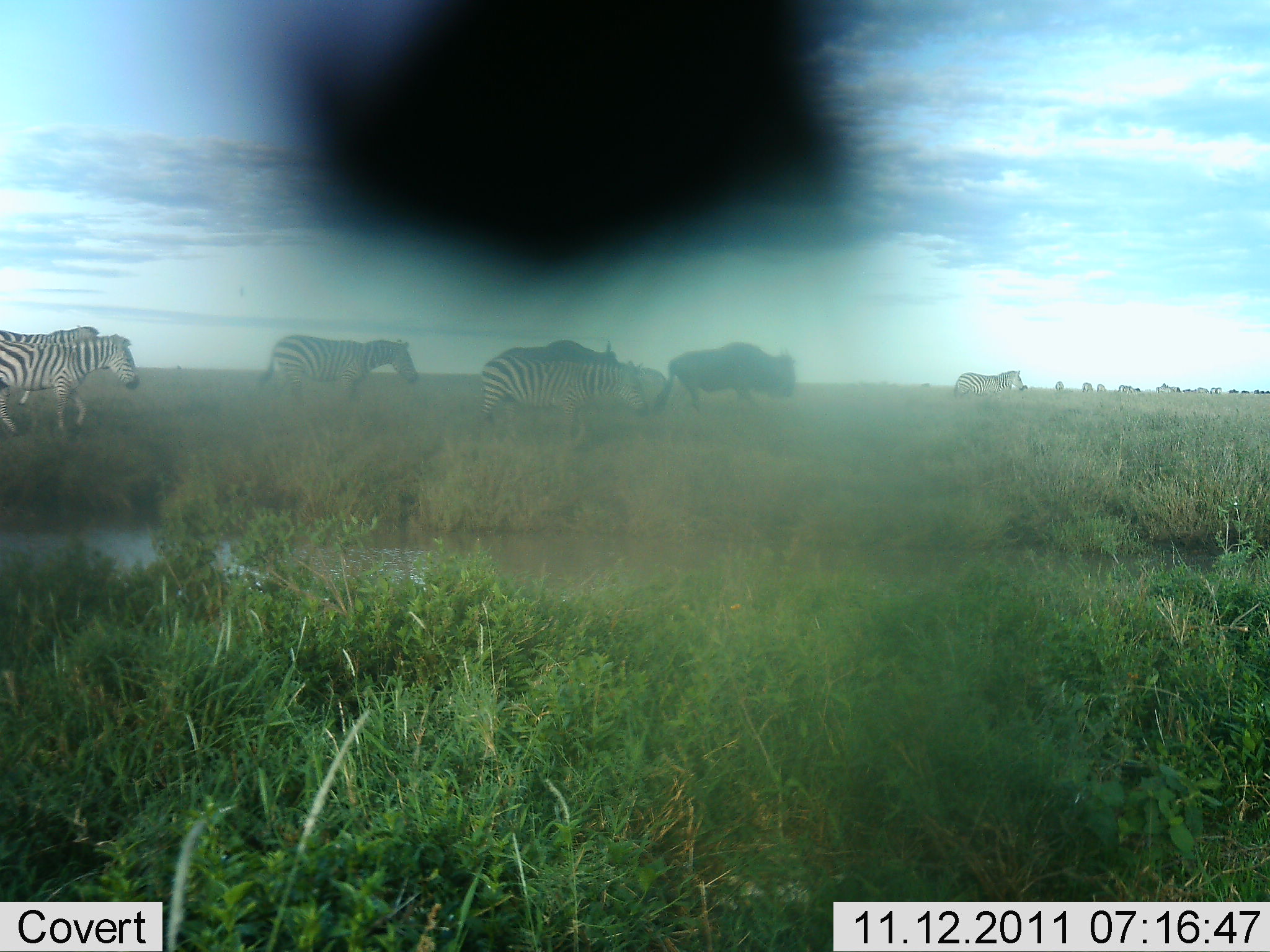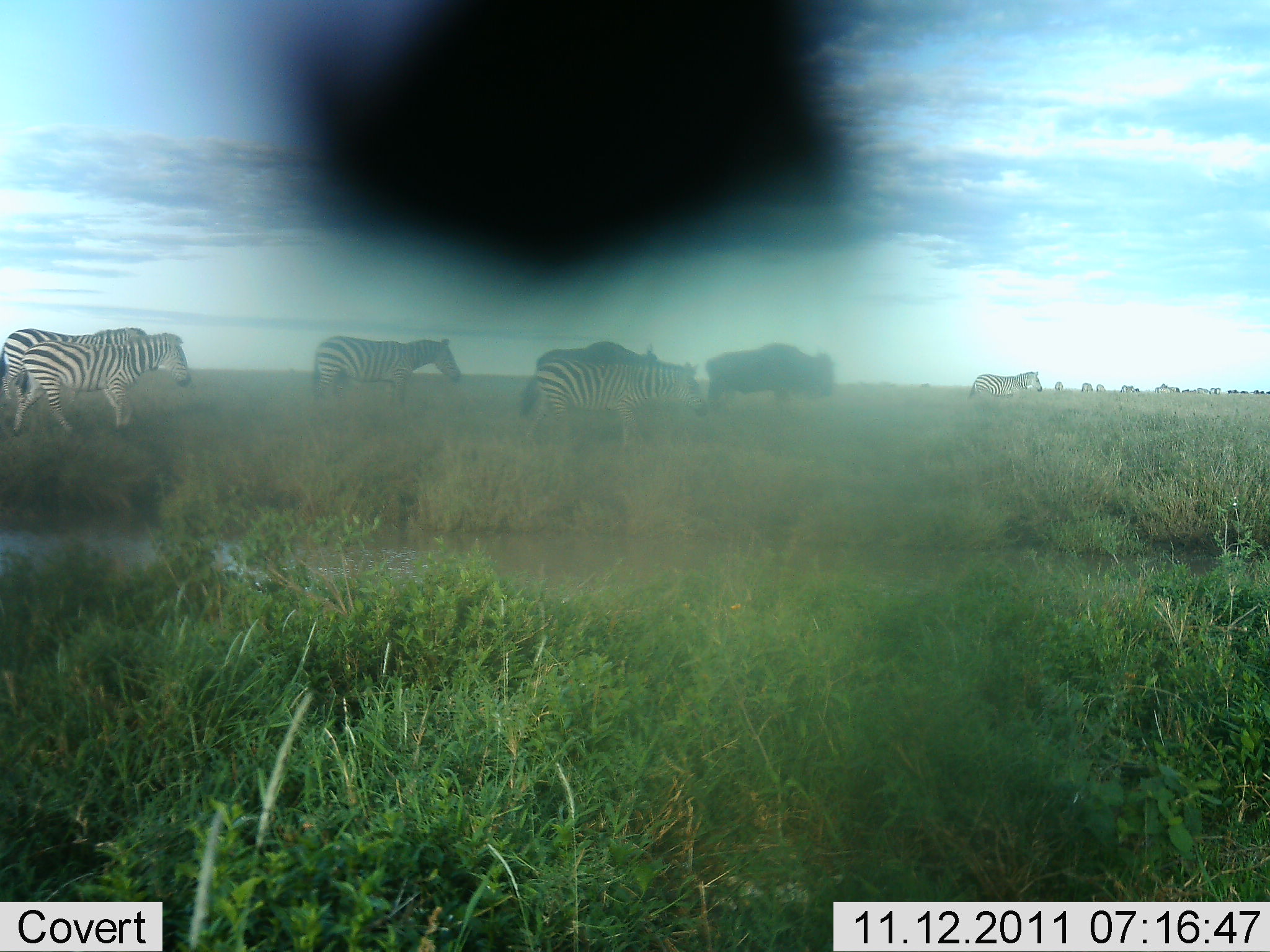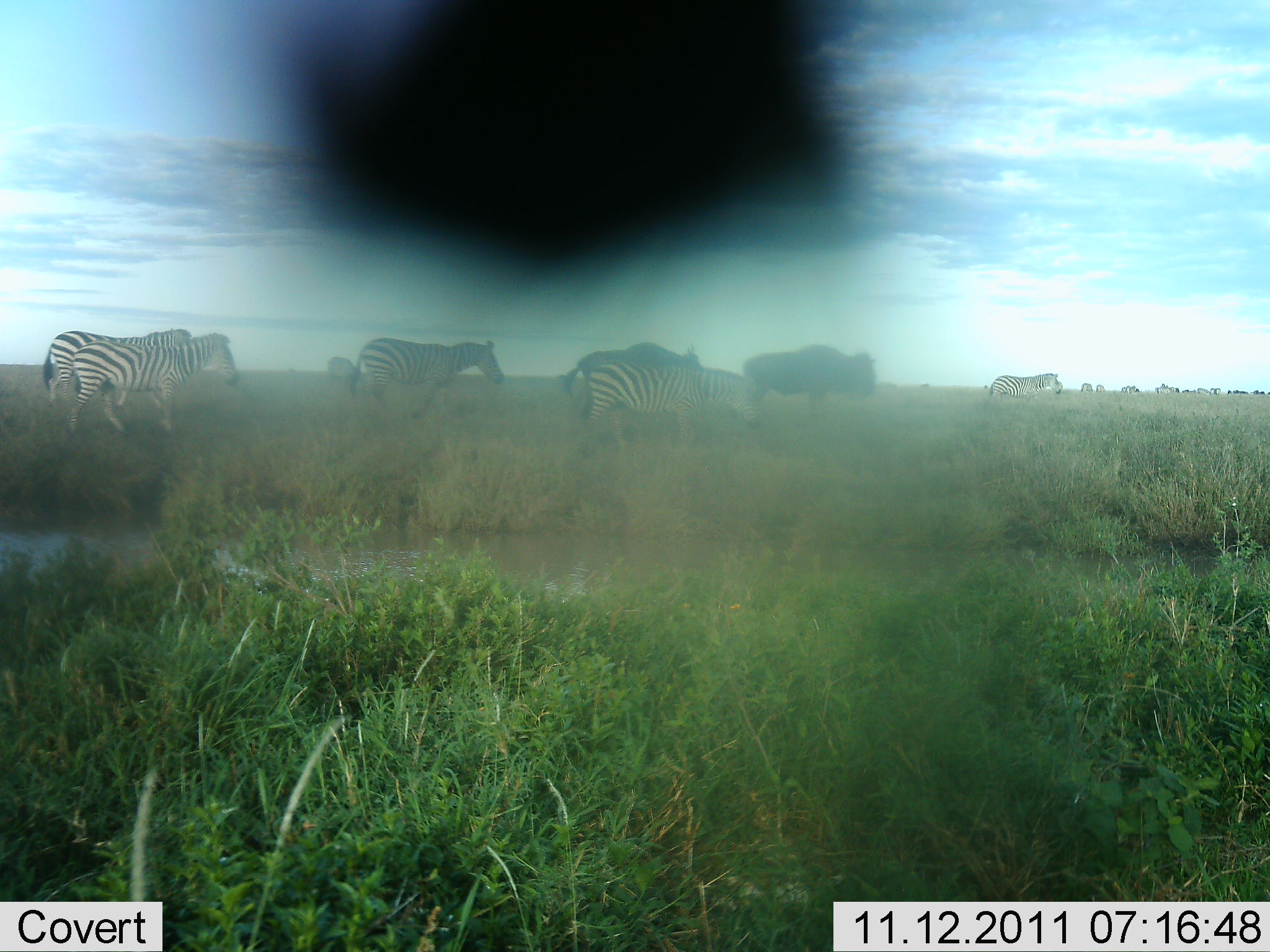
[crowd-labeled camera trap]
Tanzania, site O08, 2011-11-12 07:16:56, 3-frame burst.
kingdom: Animalia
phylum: Chordata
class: Mammalia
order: Artiodactyla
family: Bovidae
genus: Connochaetes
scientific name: Connochaetes taurinus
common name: blue wildebeest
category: wildebeest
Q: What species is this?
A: Wildebeest (blue wildebeest) (Connochaetes taurinus).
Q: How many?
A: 2.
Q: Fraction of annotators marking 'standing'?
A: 8%.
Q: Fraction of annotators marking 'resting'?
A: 0%.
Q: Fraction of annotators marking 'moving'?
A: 100%.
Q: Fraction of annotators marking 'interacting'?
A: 8%.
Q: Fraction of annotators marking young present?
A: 0%.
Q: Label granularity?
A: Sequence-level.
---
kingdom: Animalia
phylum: Chordata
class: Mammalia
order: Perissodactyla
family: Equidae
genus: Equus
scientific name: Equus quagga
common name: plains zebra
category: zebra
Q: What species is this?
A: Zebra (plains zebra) (Equus quagga).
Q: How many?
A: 5.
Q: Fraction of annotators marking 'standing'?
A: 5%.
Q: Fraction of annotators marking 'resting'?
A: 0%.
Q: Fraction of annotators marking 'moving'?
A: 95%.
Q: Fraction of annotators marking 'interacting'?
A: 0%.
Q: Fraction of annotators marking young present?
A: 0%.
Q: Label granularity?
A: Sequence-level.